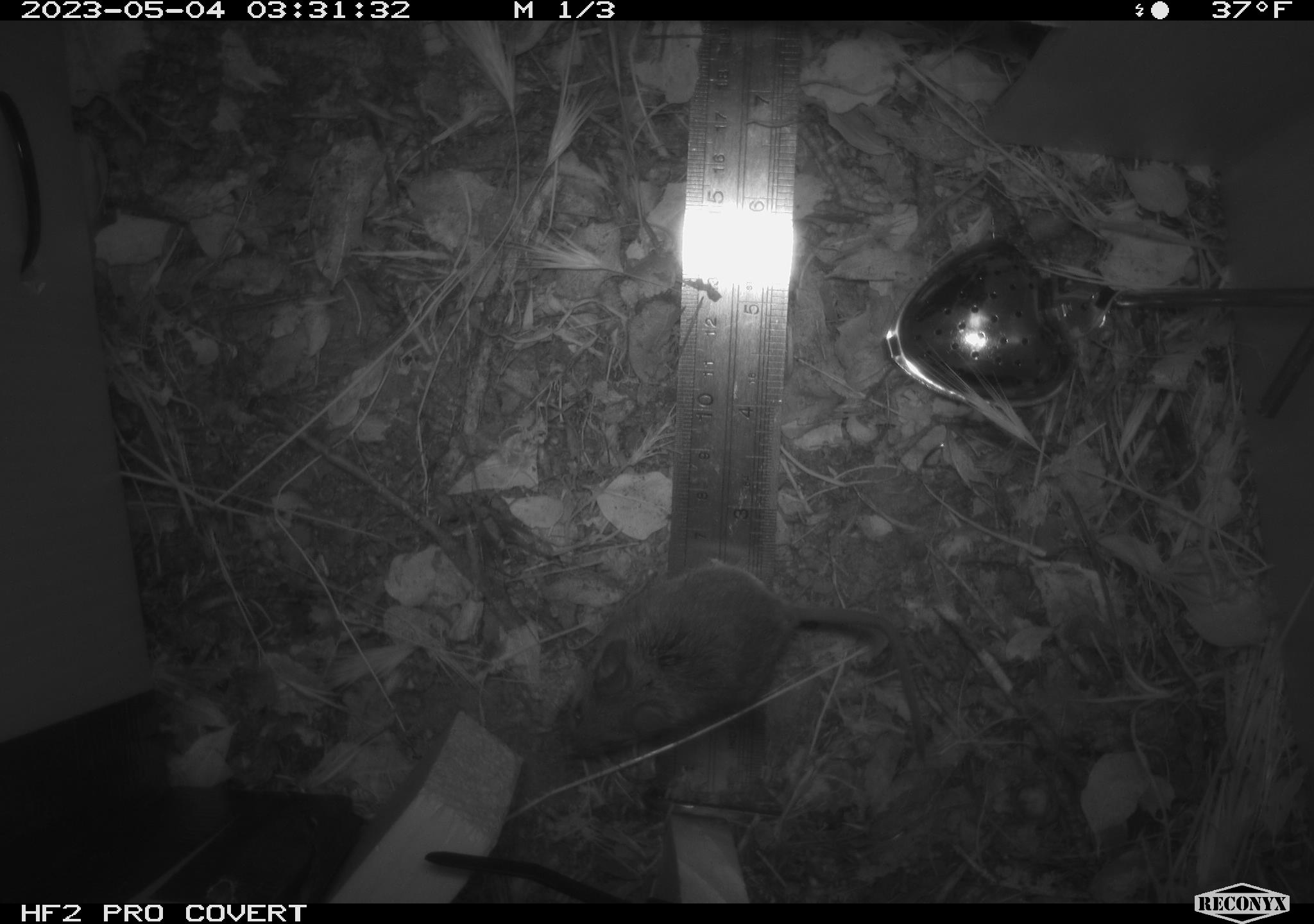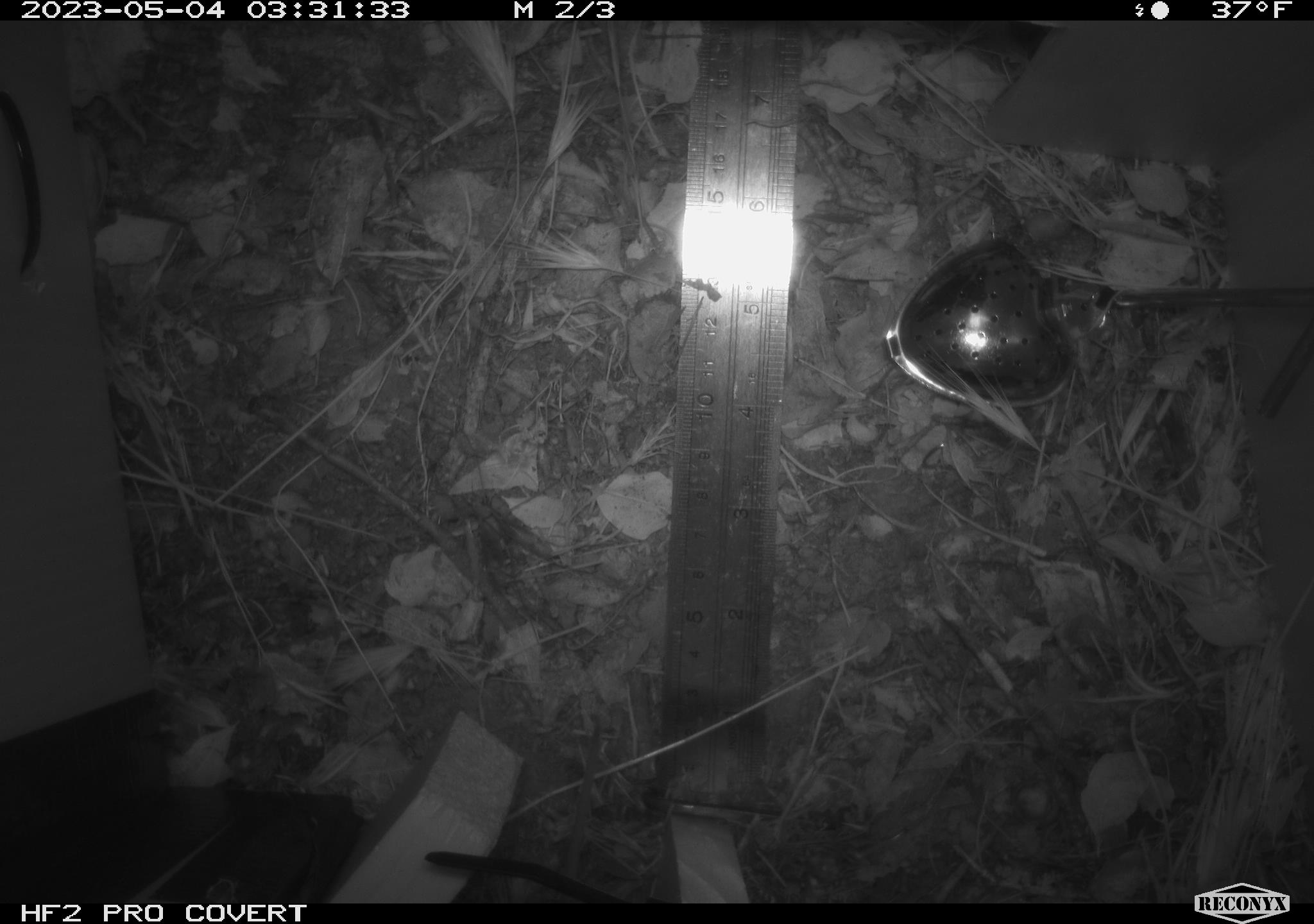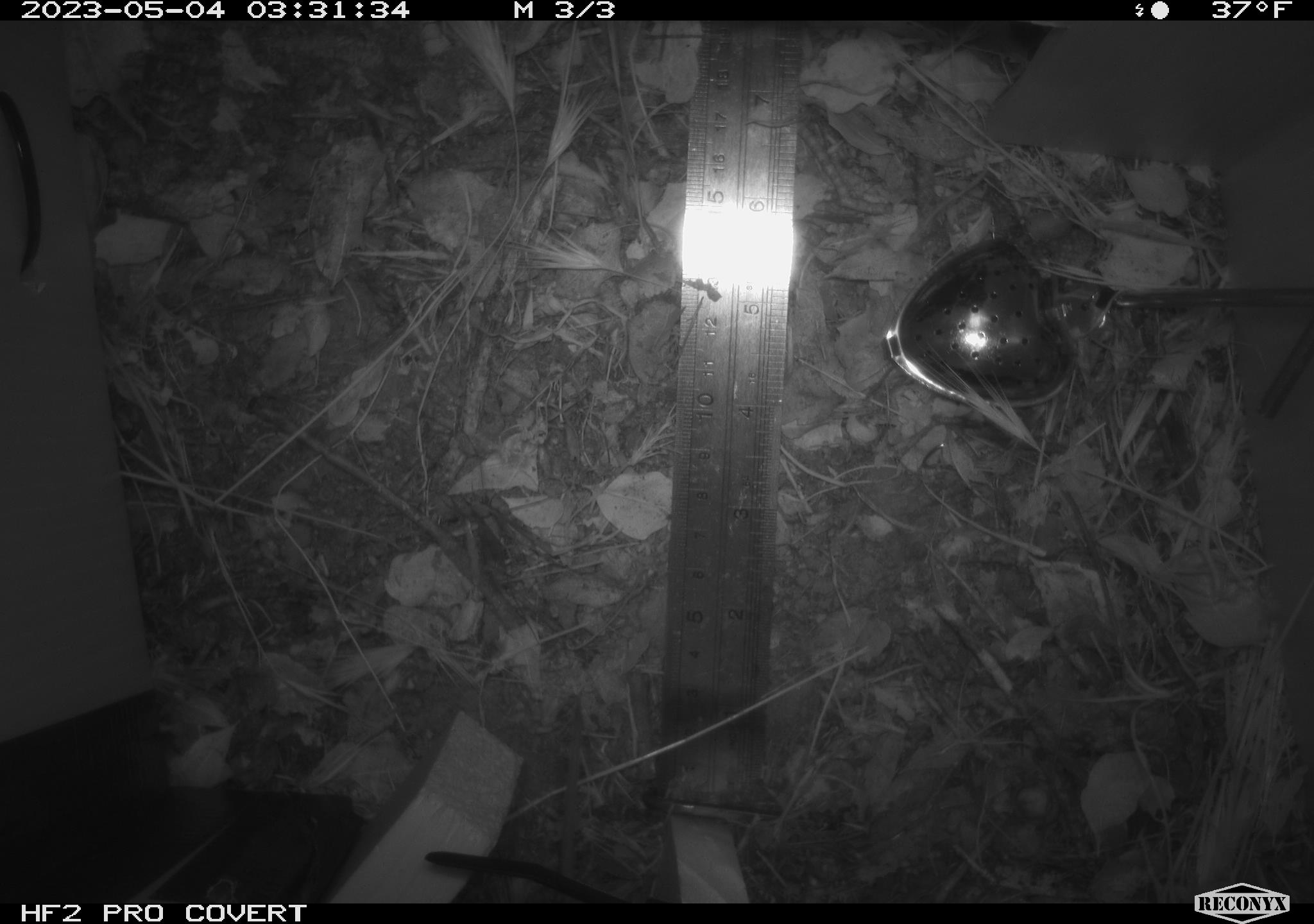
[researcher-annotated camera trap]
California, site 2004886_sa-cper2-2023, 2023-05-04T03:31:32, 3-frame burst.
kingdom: Animalia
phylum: Chordata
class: Mammalia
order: Rodentia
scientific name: Rodentia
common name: mouse species